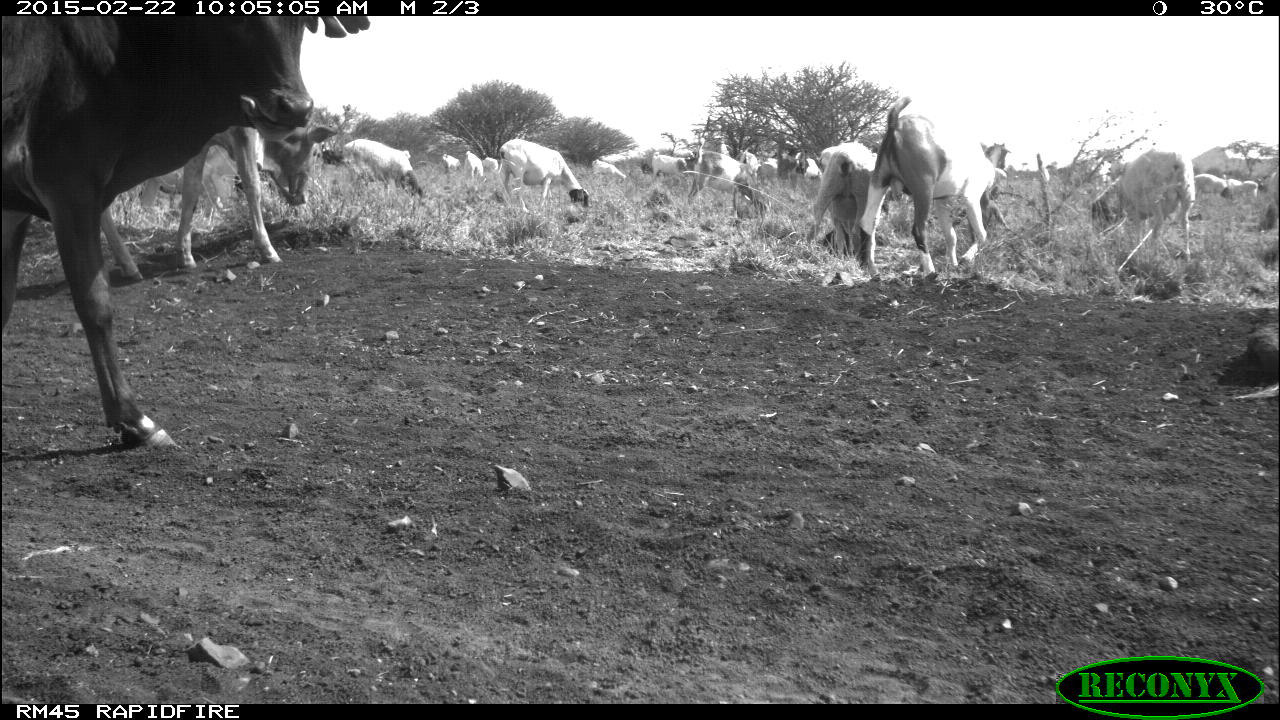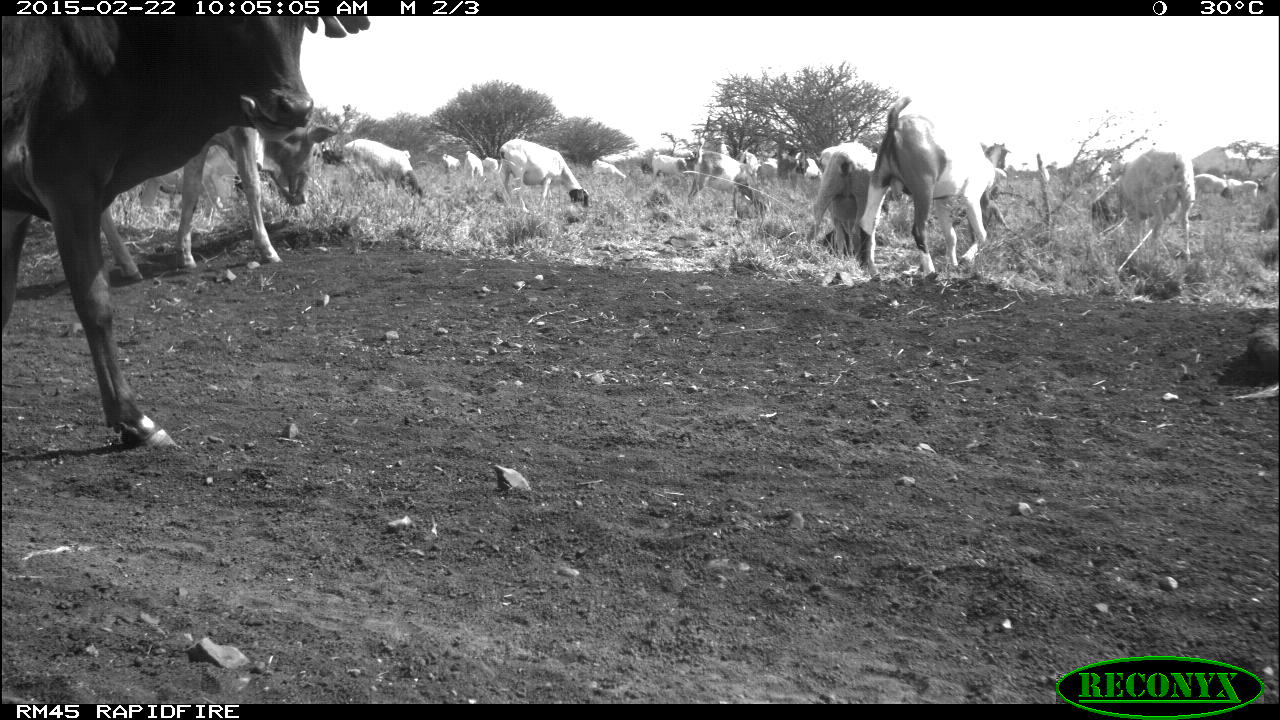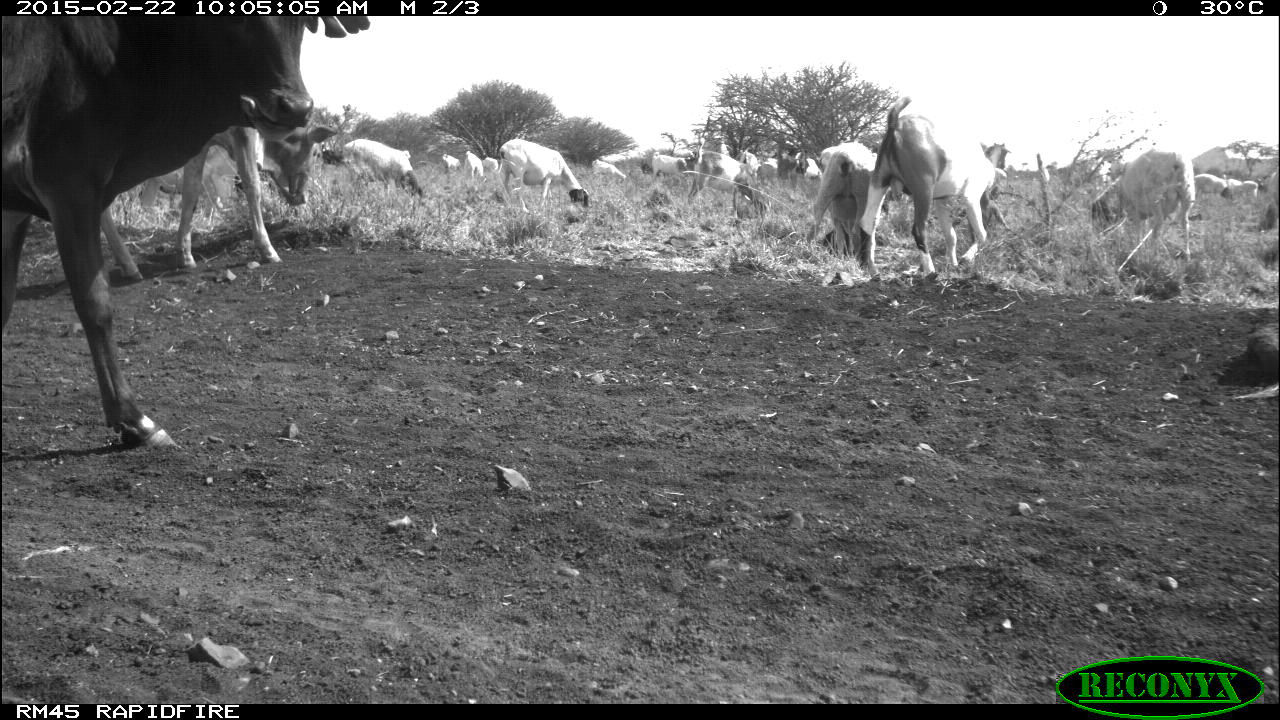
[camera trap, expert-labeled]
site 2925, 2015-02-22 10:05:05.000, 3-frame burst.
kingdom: Animalia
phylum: Chordata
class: Mammalia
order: Artiodactyla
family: Bovidae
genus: Ovis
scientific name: Ovis aries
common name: domestic sheep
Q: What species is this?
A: Ovis aries (domestic sheep).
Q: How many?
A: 5.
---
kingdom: Animalia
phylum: Chordata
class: Mammalia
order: Artiodactyla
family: Bovidae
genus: Capra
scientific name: Capra aegagrus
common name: wild goat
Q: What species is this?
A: Capra aegagrus (wild goat).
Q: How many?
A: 9.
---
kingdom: Animalia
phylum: Chordata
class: Mammalia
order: Artiodactyla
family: Bovidae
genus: Bos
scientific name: Bos taurus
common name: domestic cattle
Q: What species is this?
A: Bos taurus (domestic cattle).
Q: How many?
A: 9.